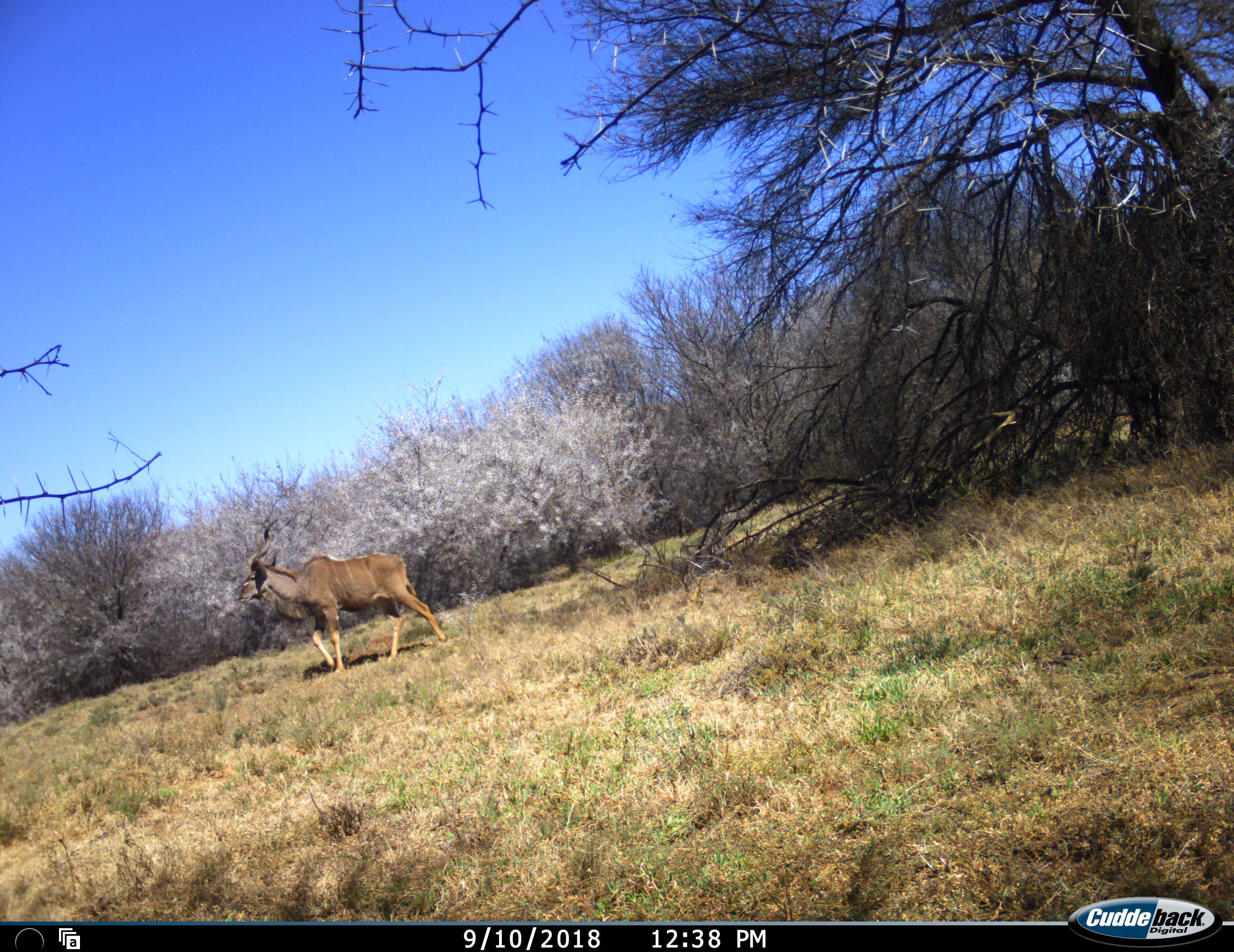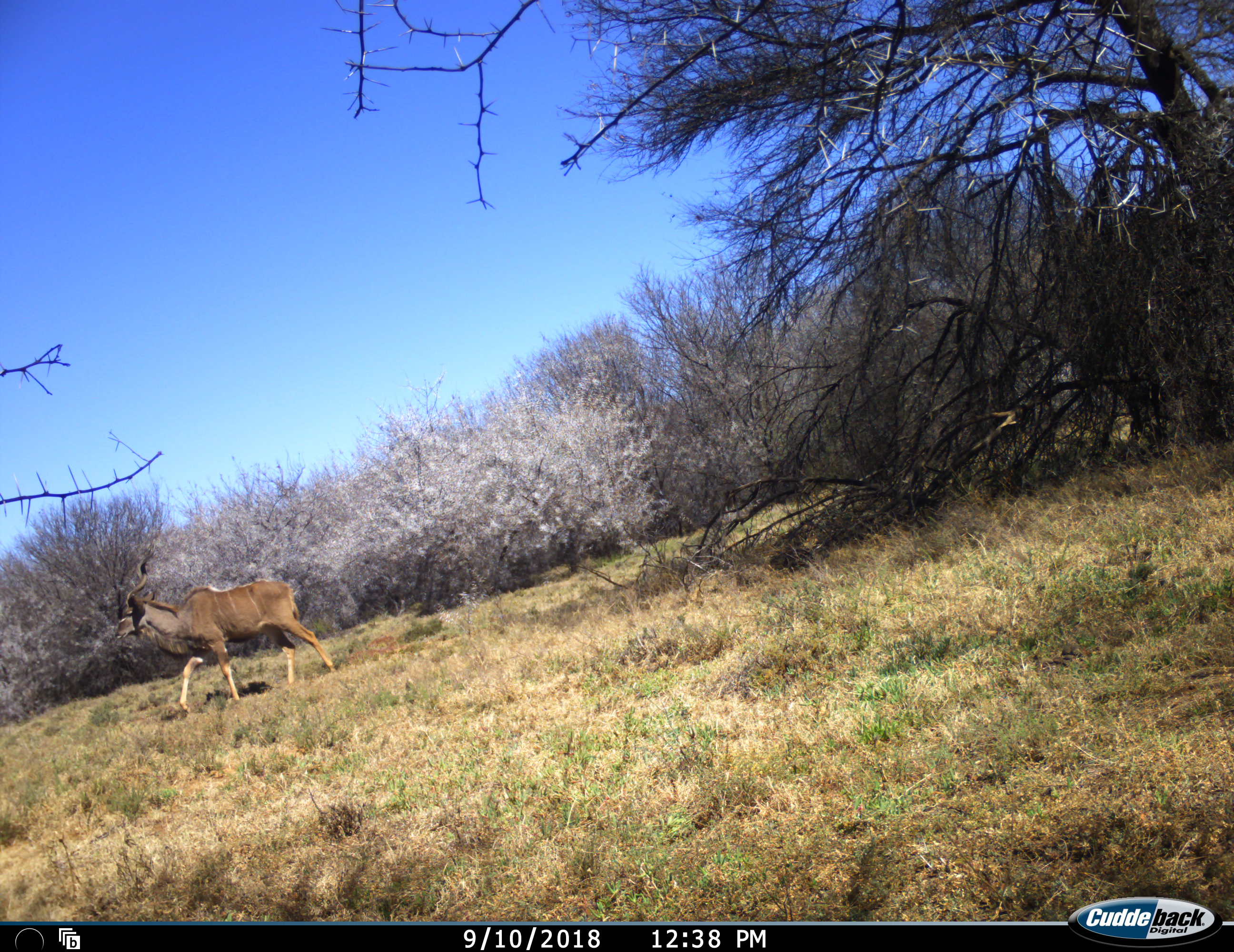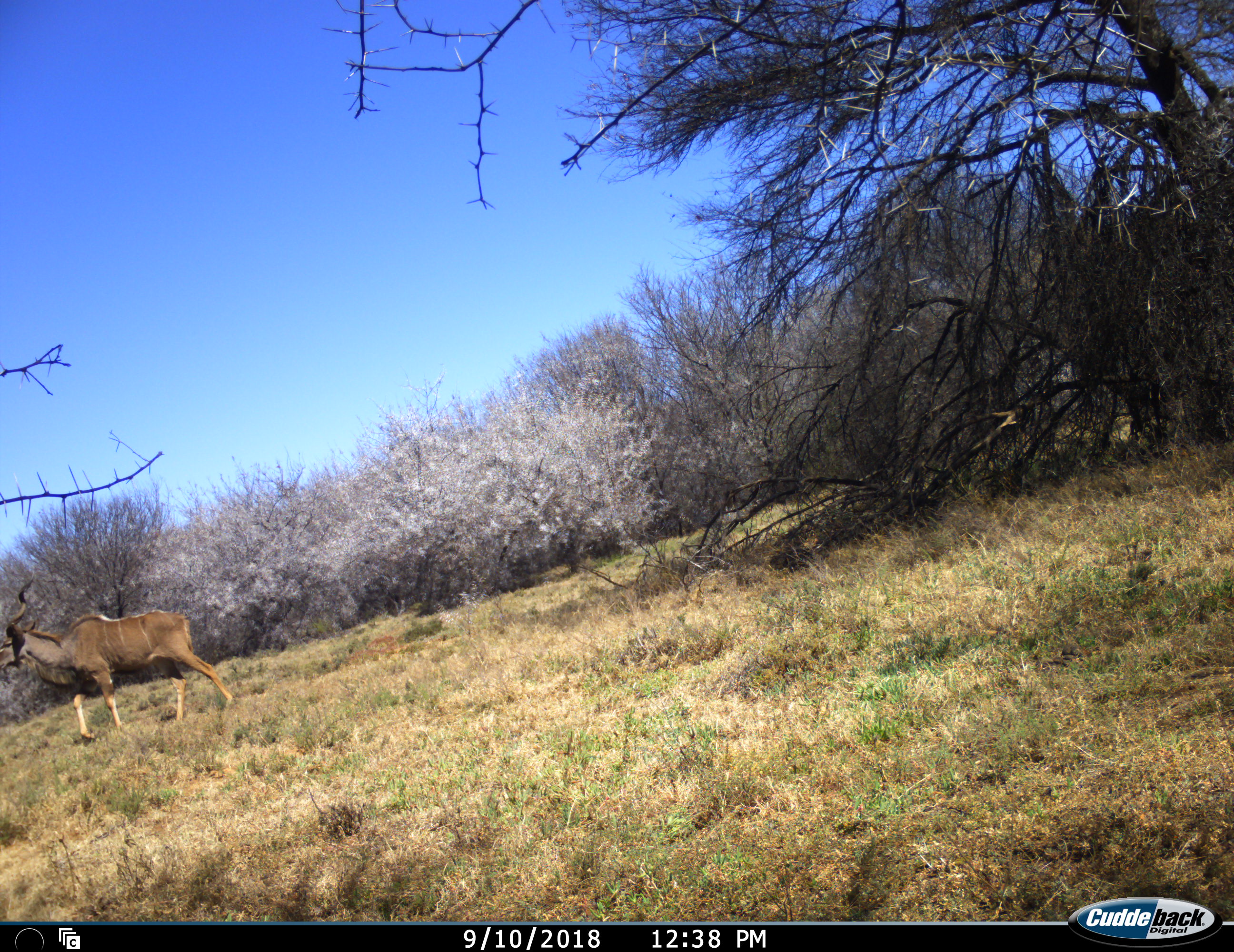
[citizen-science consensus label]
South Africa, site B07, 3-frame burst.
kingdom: Animalia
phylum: Chordata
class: Mammalia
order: Artiodactyla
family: Bovidae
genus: Tragelaphus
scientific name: Tragelaphus strepsiceros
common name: greater kudu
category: kudu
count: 1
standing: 0%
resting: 0%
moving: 100%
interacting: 0%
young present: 0%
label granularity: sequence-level